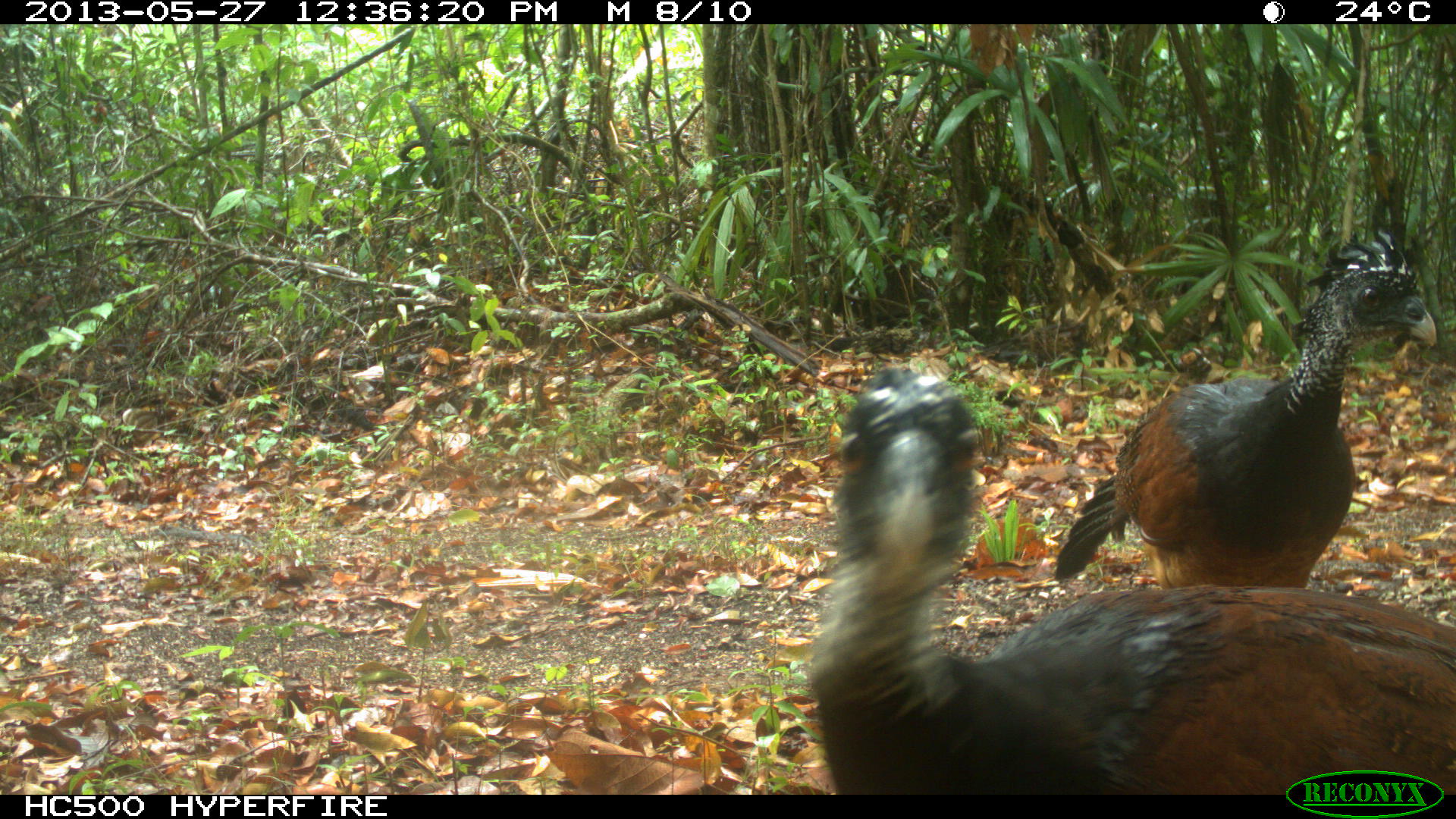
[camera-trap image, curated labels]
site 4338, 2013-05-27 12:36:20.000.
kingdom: Animalia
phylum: Chordata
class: Aves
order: Galliformes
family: Cracidae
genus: Crax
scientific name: Crax rubra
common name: great curassow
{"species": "Crax rubra (great curassow)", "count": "2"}